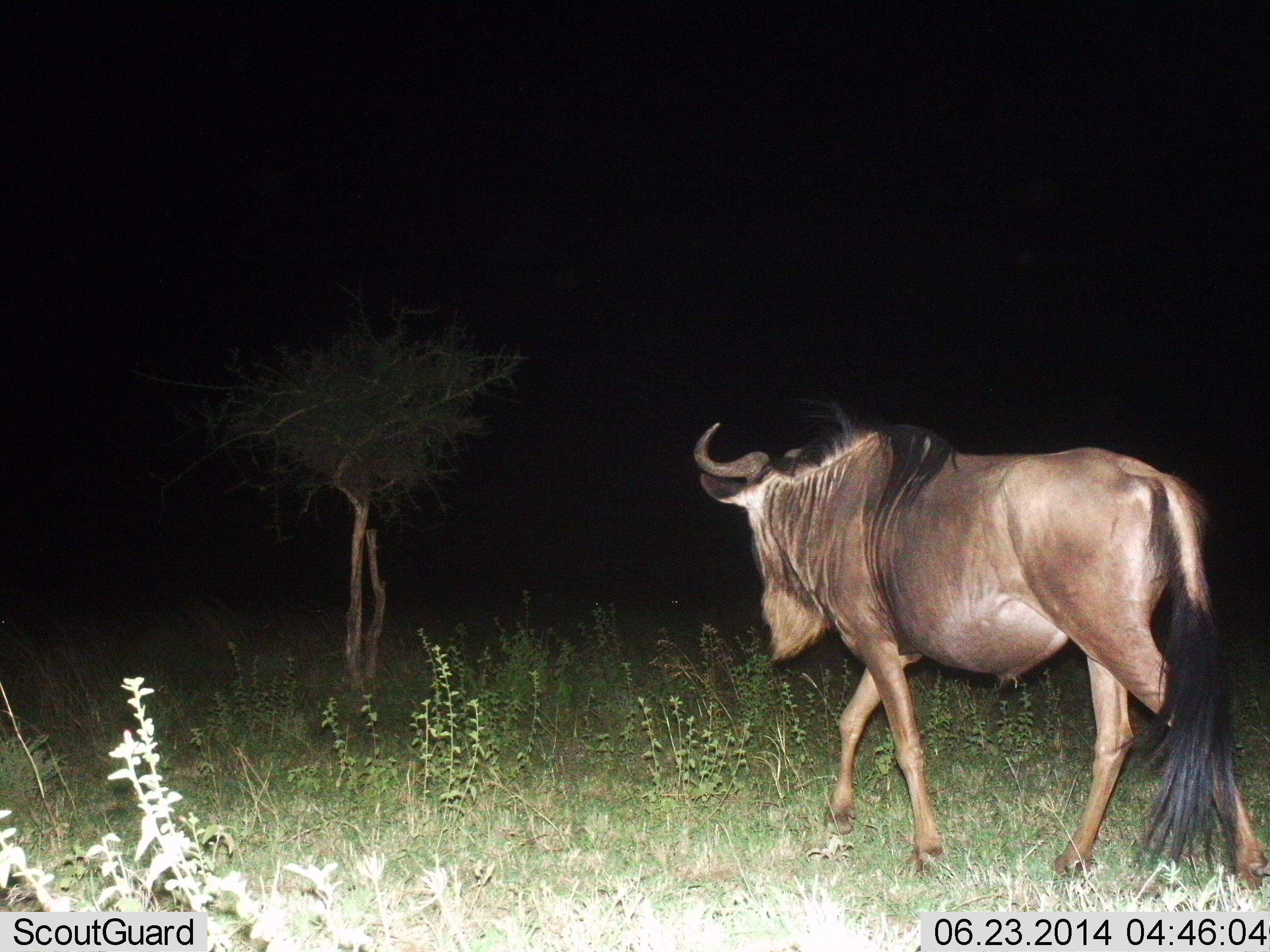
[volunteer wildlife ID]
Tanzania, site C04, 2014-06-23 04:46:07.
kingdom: Animalia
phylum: Chordata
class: Mammalia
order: Artiodactyla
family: Bovidae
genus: Connochaetes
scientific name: Connochaetes taurinus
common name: blue wildebeest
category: wildebeest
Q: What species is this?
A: Wildebeest (blue wildebeest) (Connochaetes taurinus).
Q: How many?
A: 1.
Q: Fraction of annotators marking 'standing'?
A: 10%.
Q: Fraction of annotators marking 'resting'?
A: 0%.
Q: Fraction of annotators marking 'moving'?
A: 90%.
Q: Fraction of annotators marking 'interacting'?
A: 0%.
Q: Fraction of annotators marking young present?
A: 0%.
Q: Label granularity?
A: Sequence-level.